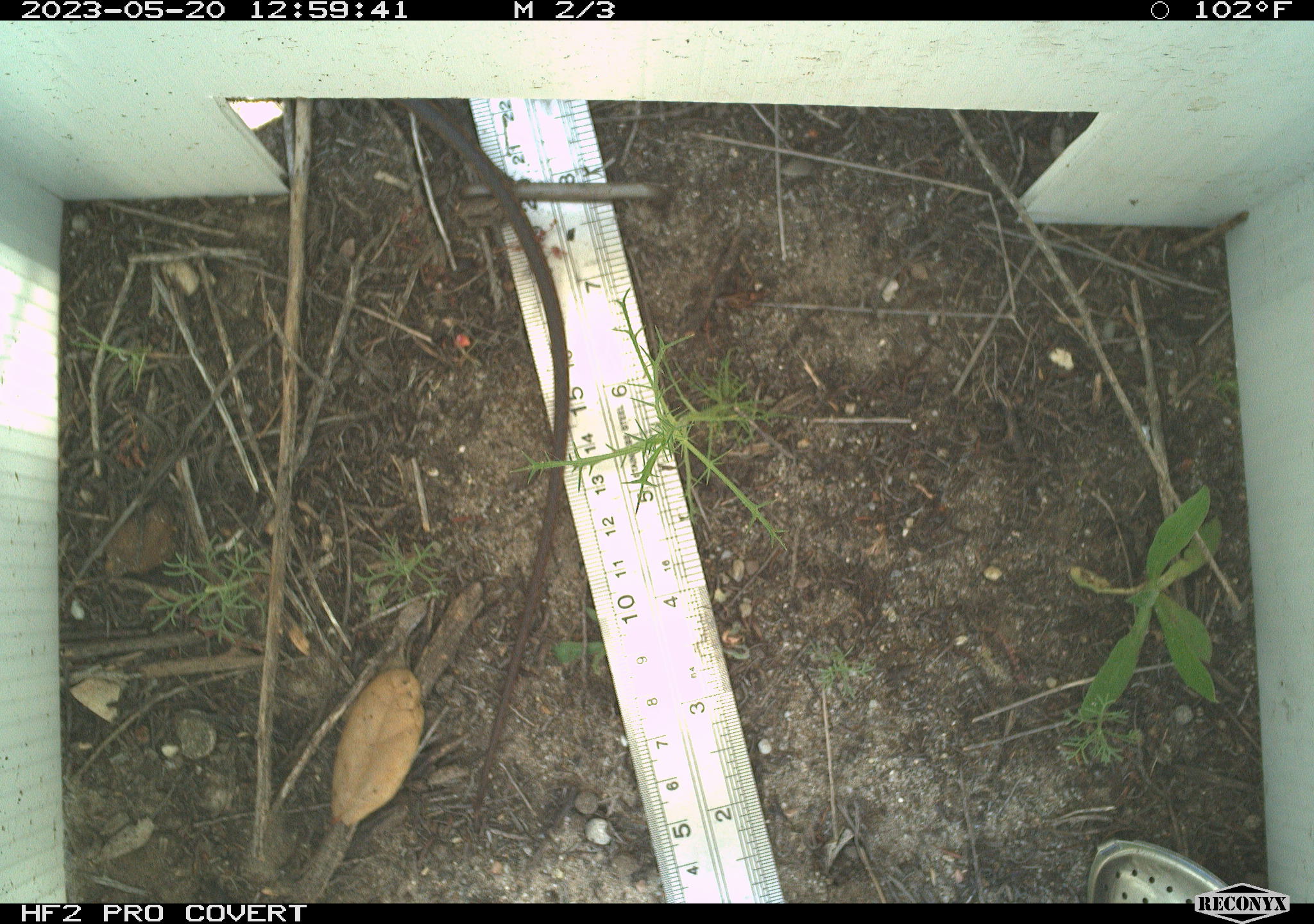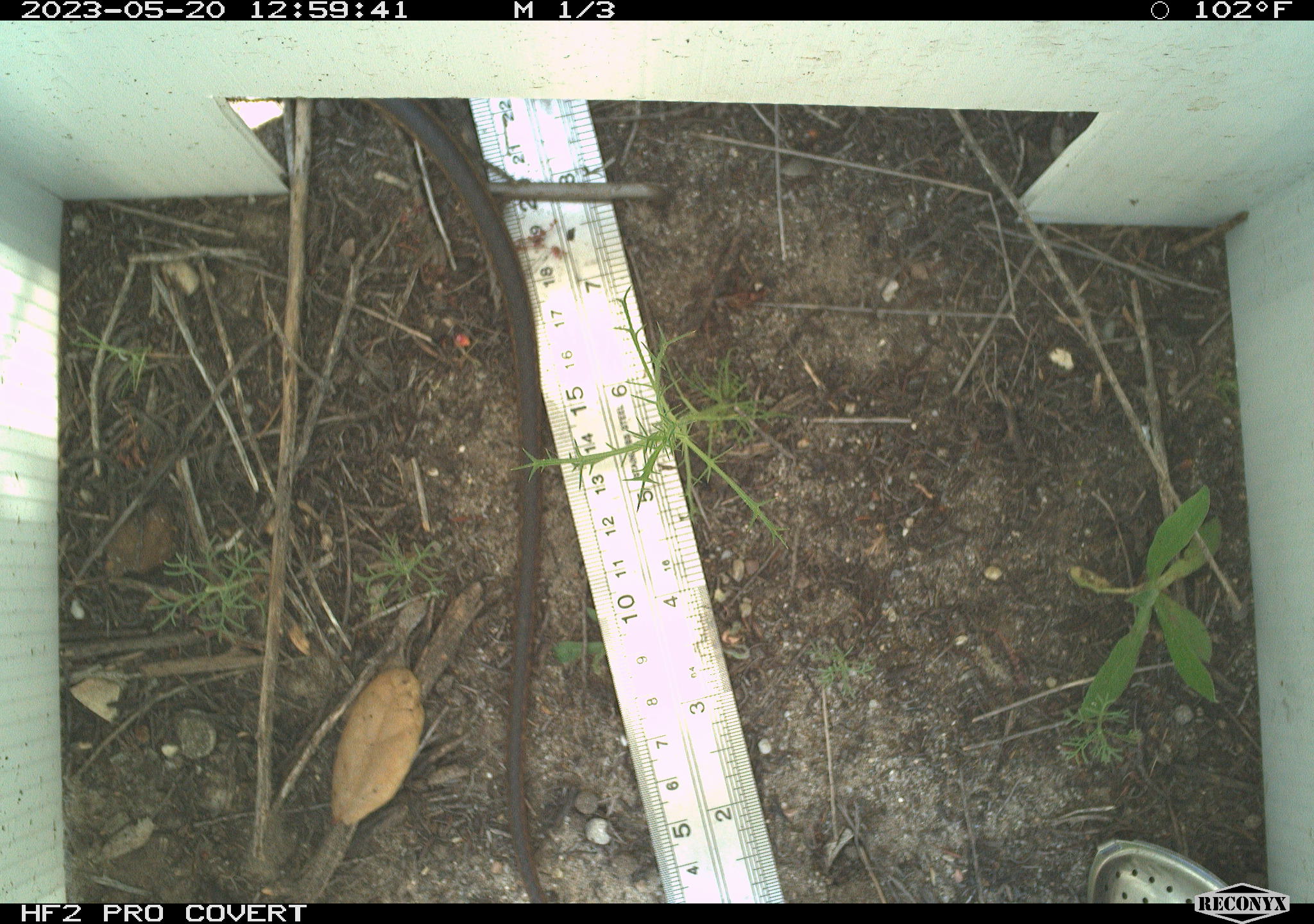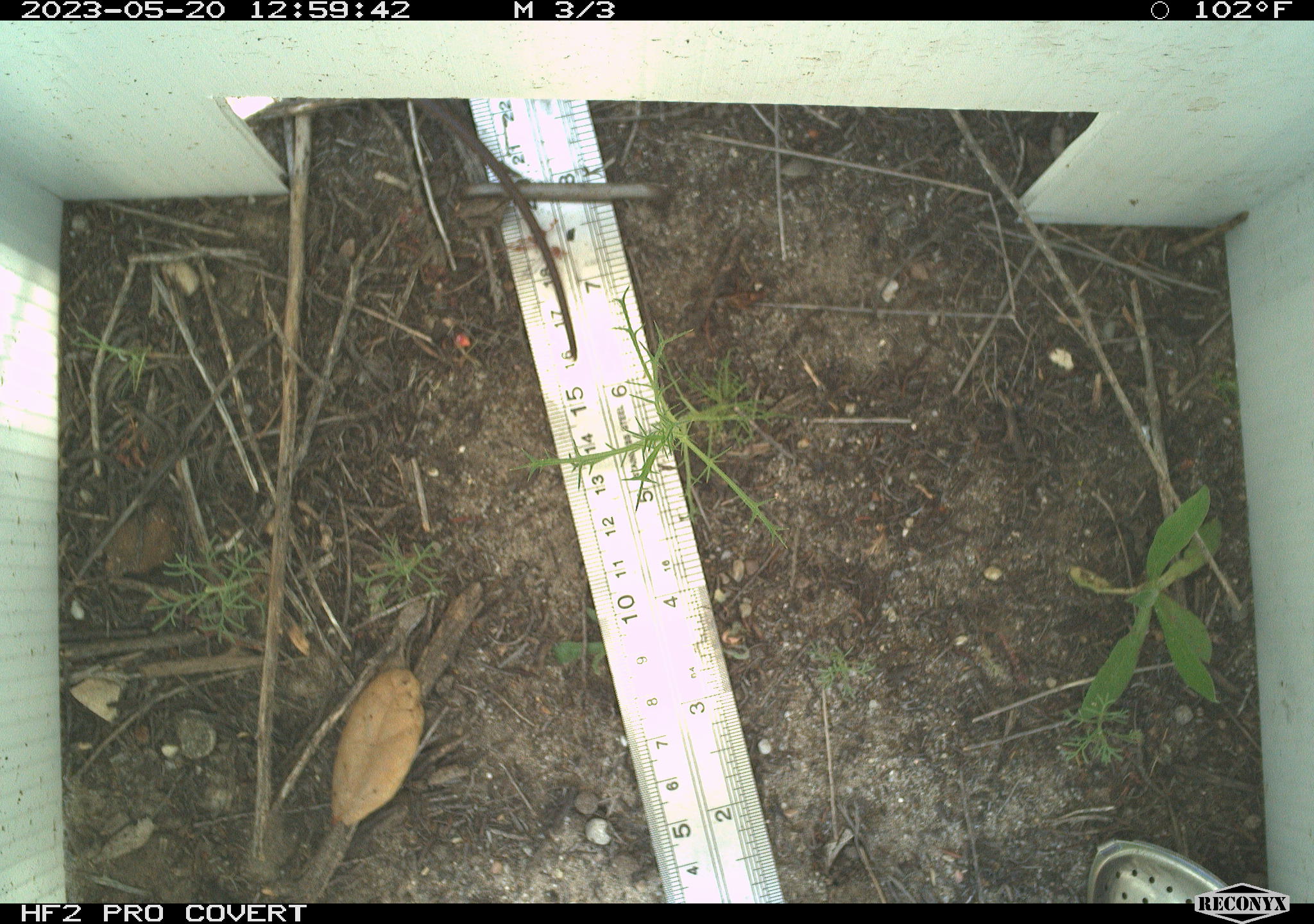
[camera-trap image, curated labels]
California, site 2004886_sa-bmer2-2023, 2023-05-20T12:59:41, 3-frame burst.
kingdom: Animalia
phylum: Chordata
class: Reptilia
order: Squamata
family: Colubridae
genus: Coluber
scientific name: Coluber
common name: north american racers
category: coluber species